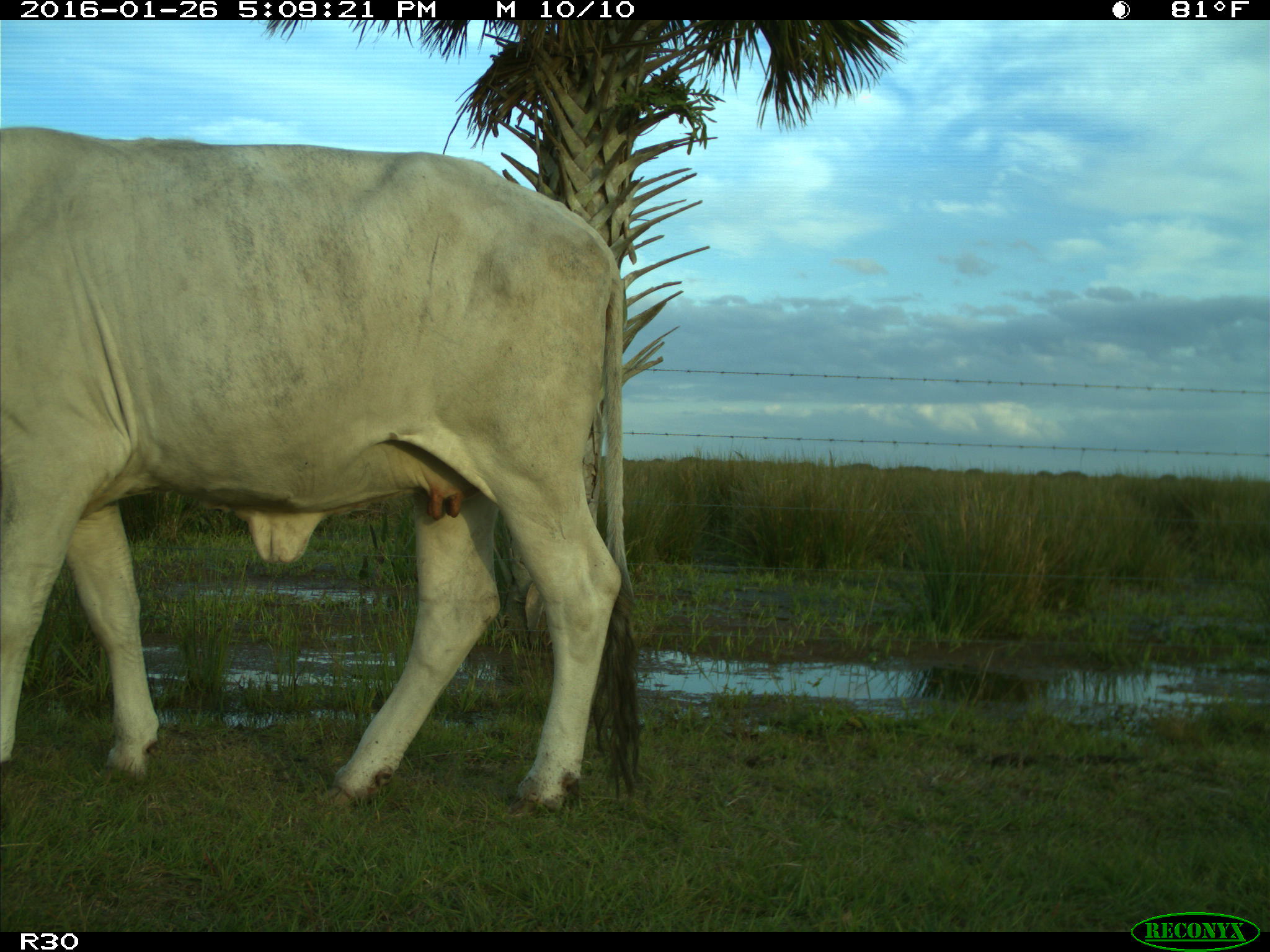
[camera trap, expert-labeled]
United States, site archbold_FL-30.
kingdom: Animalia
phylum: Chordata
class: Mammalia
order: Artiodactyla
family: Bovidae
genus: Bos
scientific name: Bos taurus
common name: domestic cow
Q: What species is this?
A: Bos taurus (domestic cow).